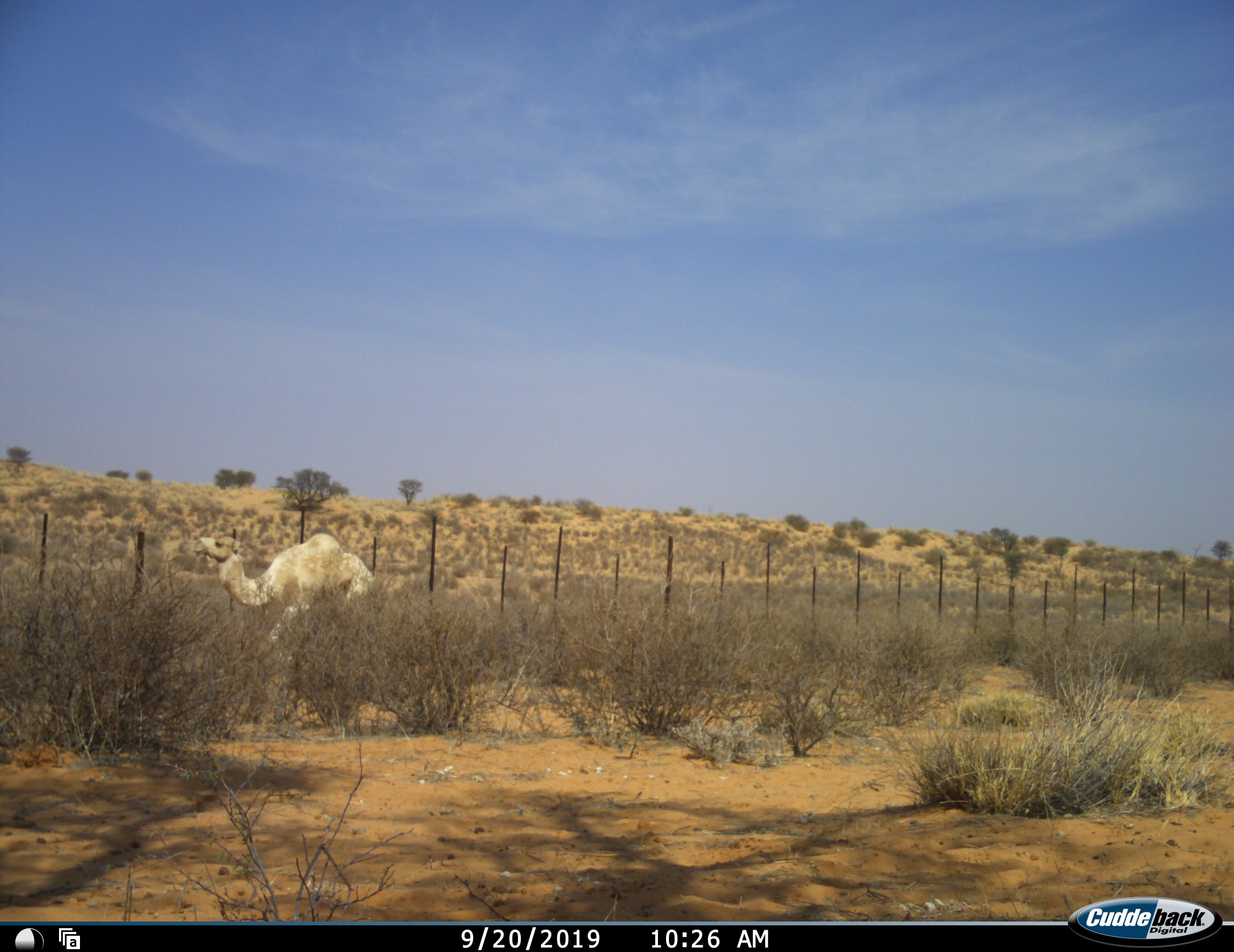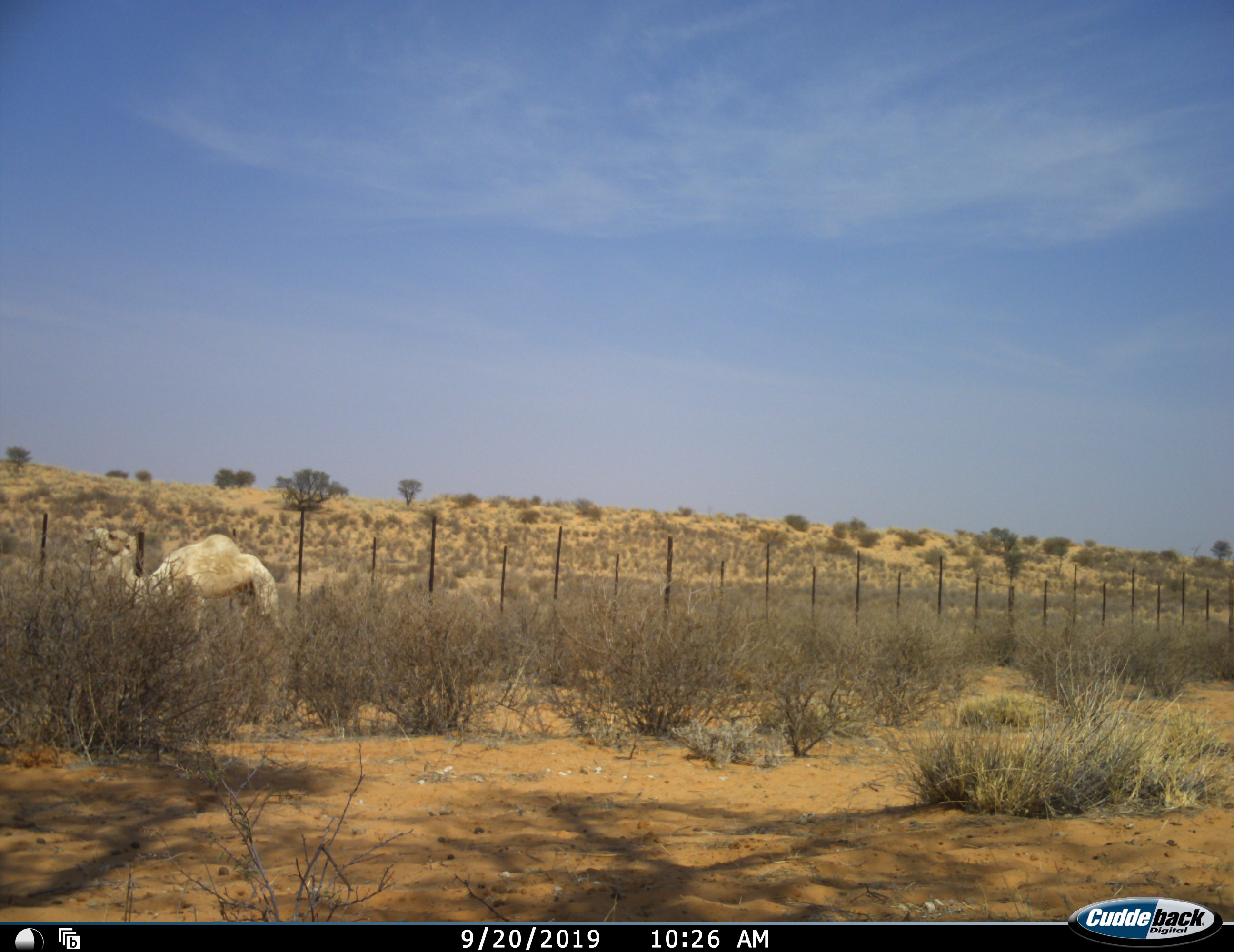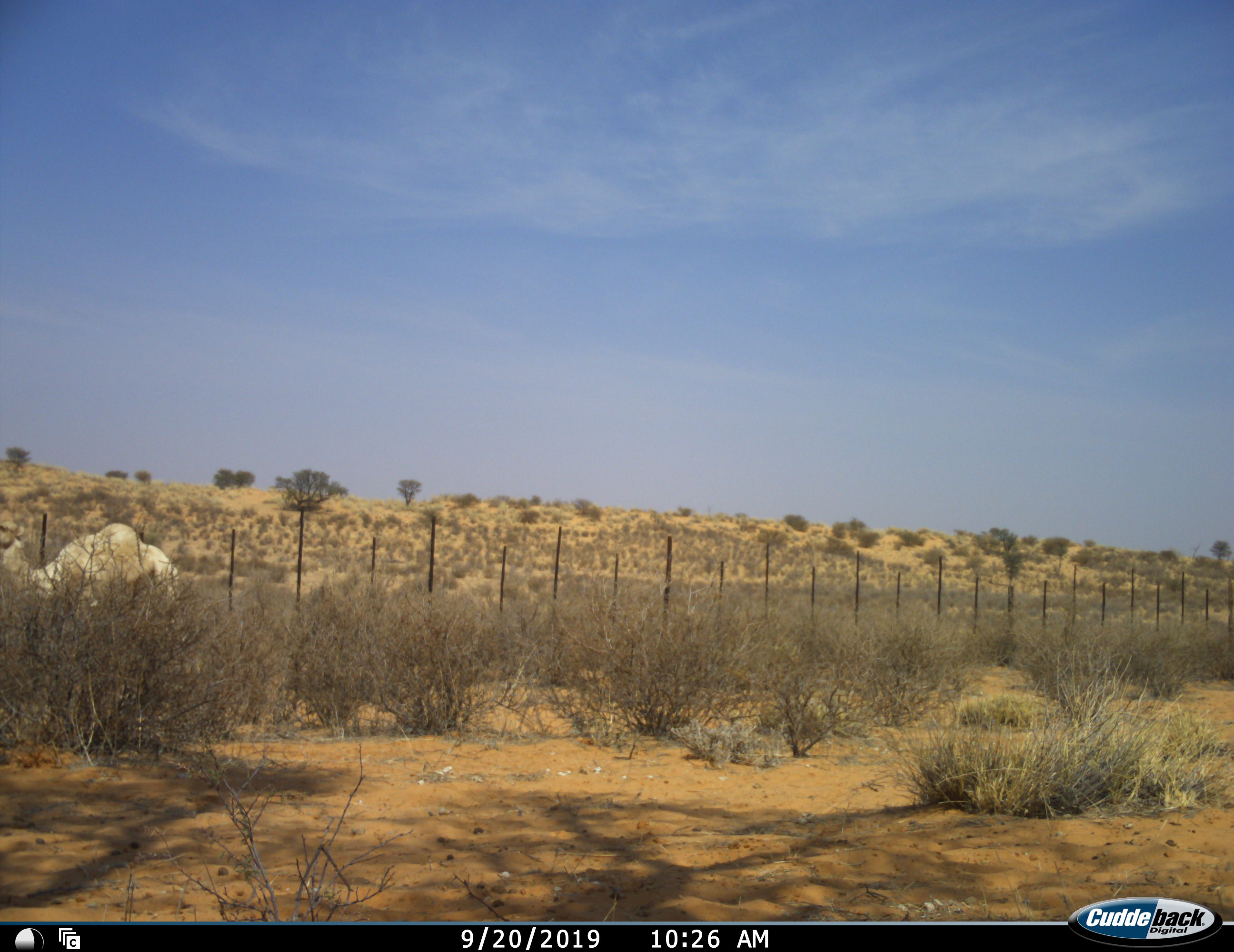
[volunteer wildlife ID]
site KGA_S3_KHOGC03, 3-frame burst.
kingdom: Animalia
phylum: Chordata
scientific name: Vertebrata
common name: domestic animal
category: domesticanimal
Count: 1.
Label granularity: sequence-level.